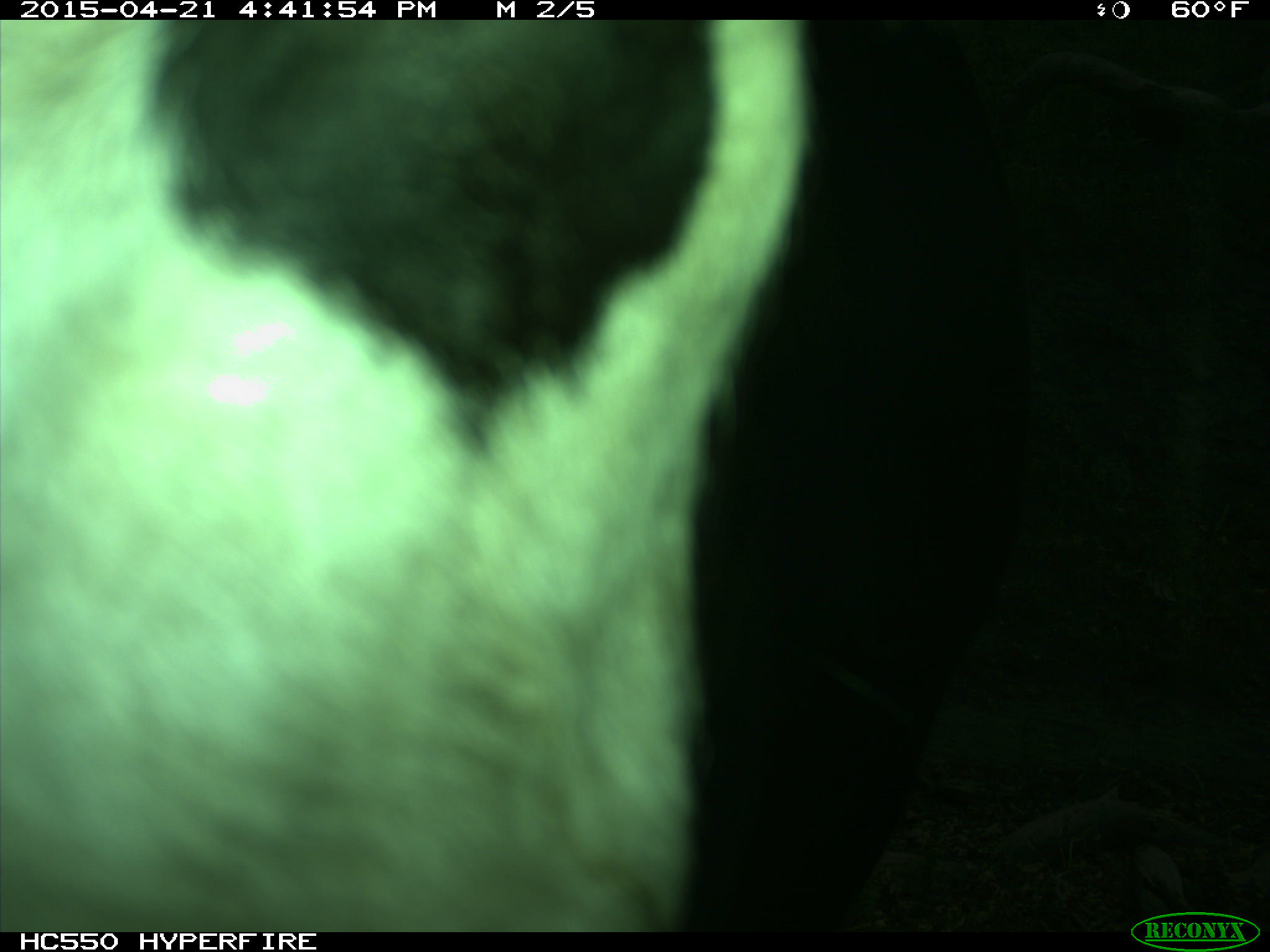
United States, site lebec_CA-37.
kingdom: Animalia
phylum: Chordata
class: Mammalia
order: Artiodactyla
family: Bovidae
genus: Bos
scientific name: Bos taurus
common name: domestic cow